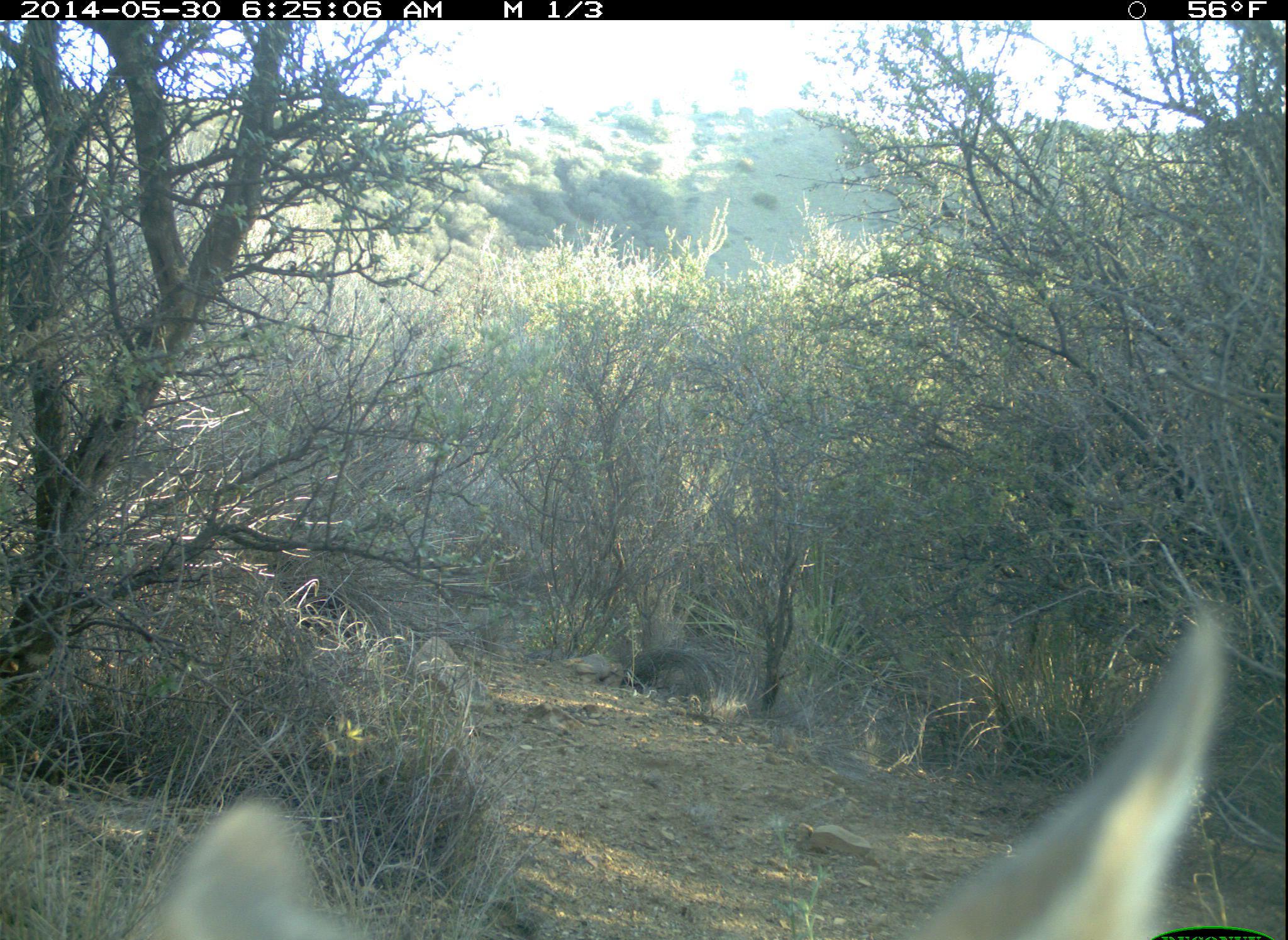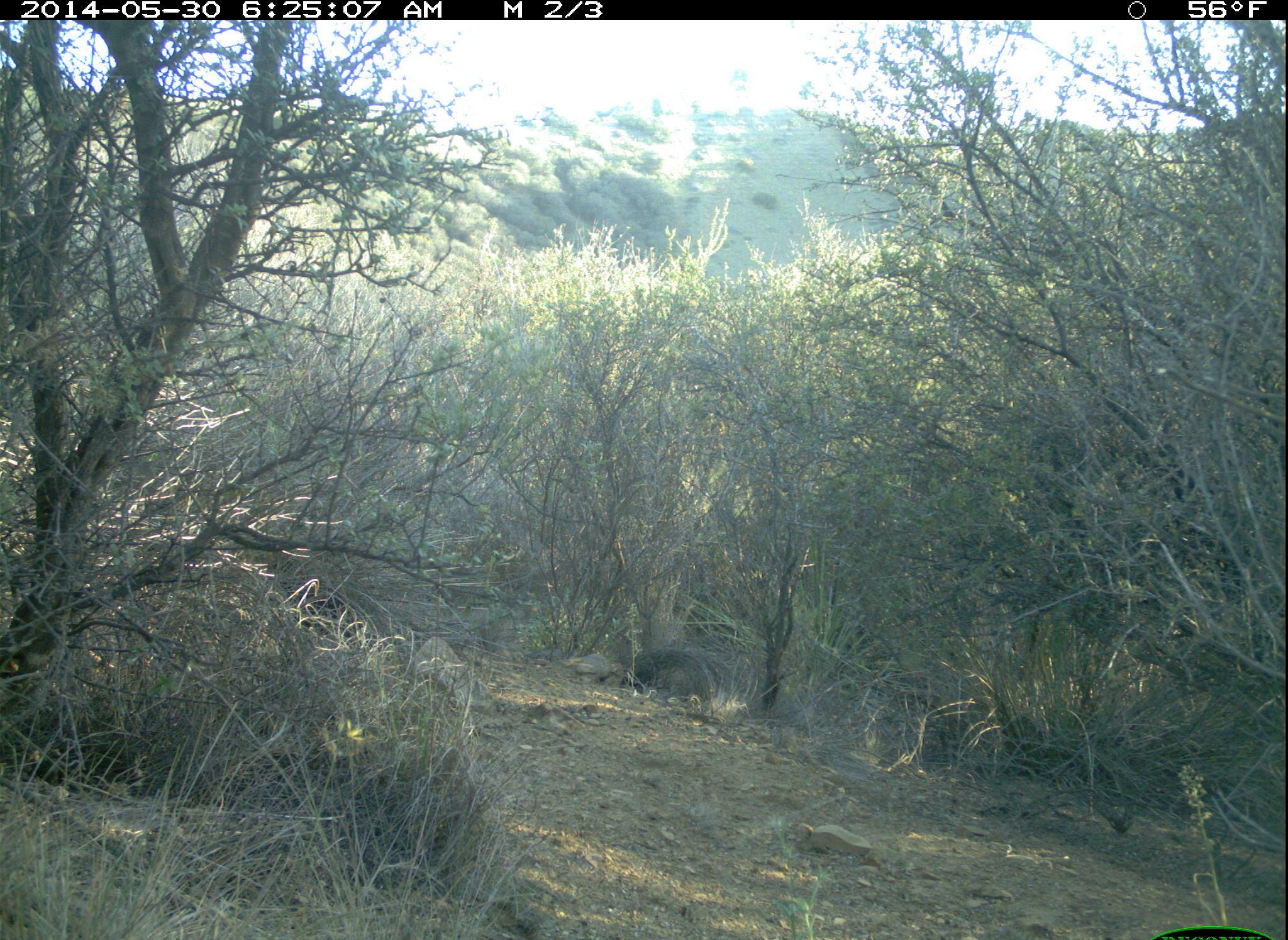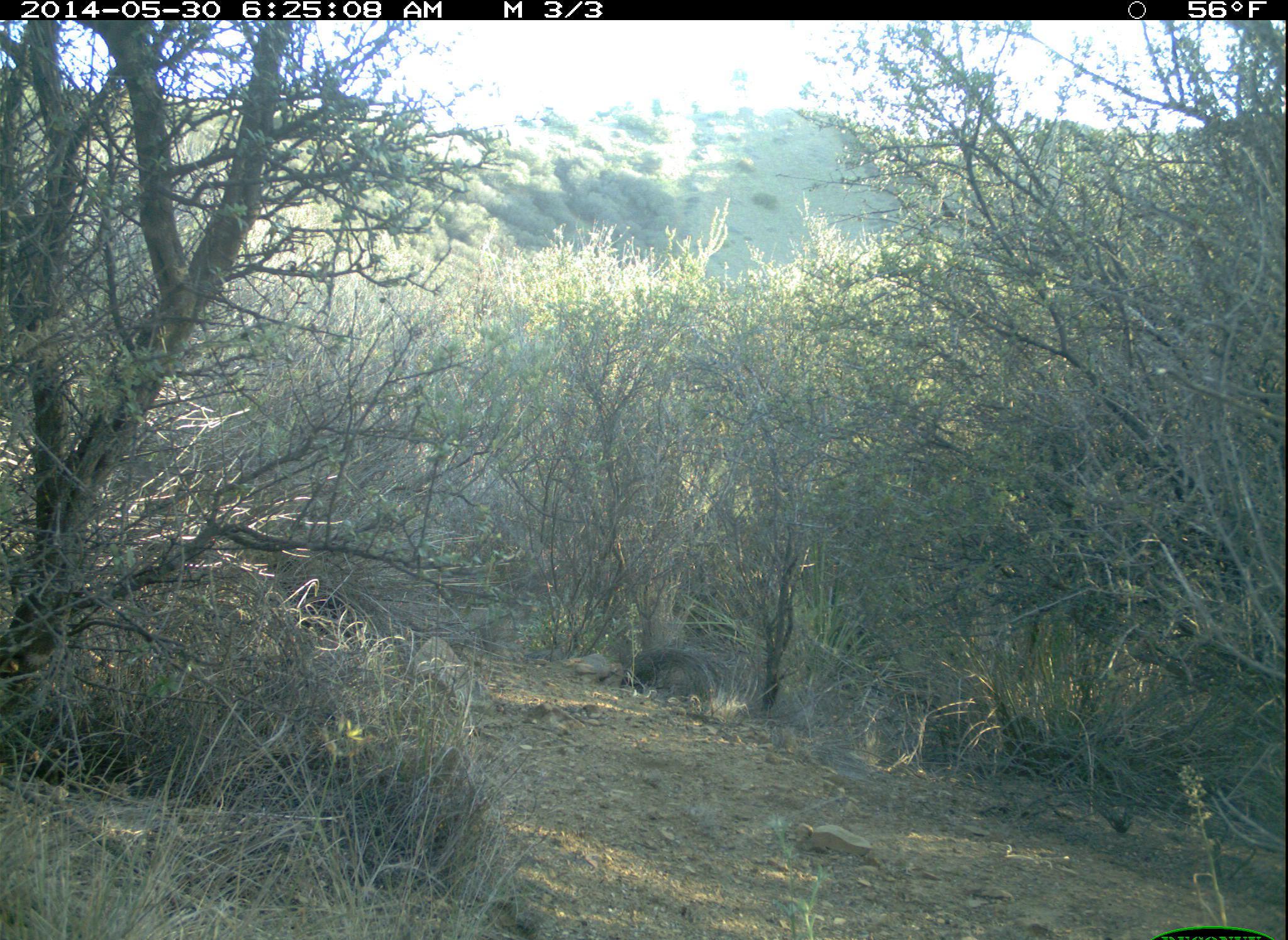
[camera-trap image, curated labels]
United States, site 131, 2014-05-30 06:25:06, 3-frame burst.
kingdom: Animalia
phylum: Chordata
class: Mammalia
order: Carnivora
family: Canidae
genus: Urocyon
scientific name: Urocyon cinereoargenteus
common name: gray fox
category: fox